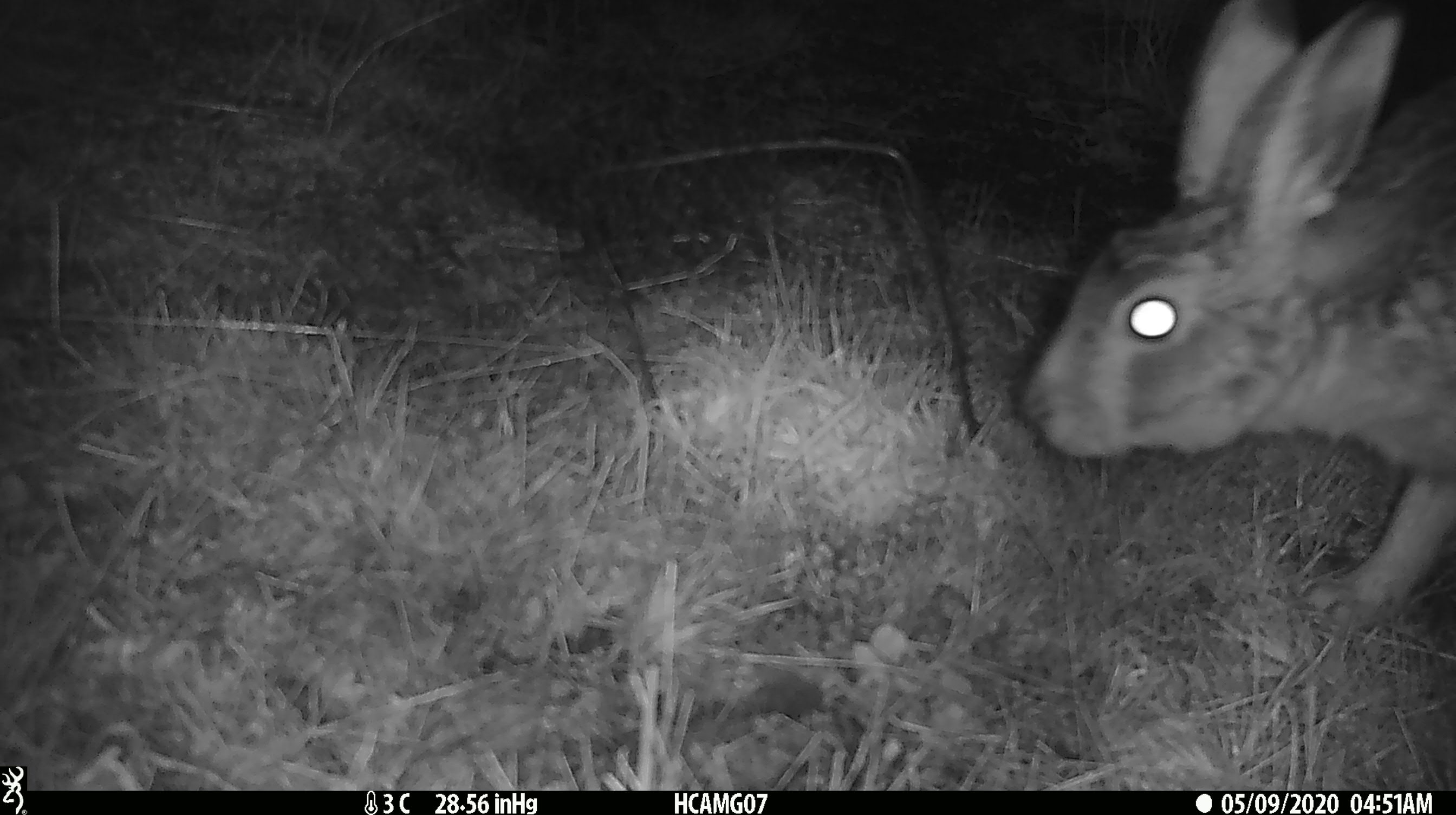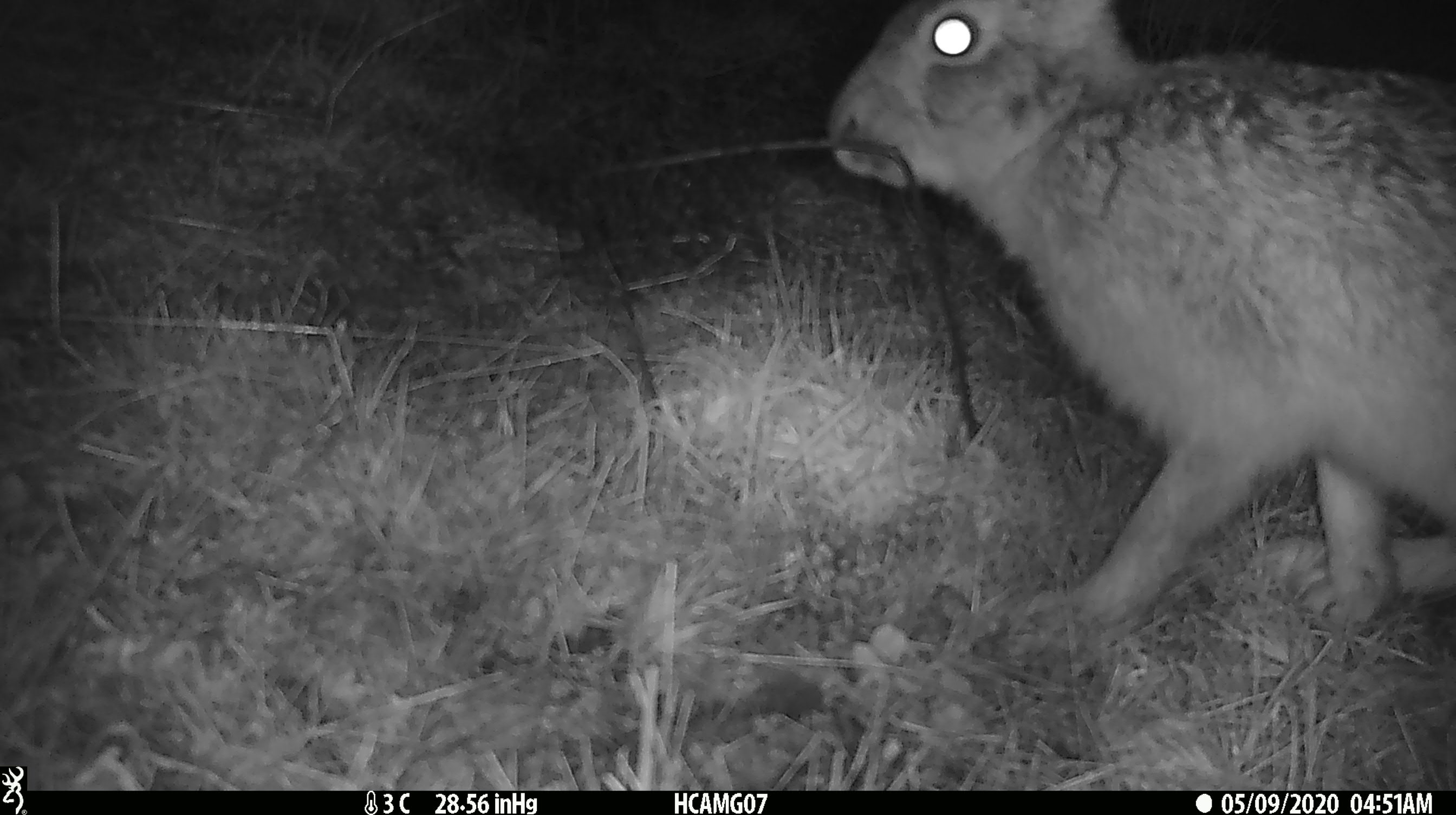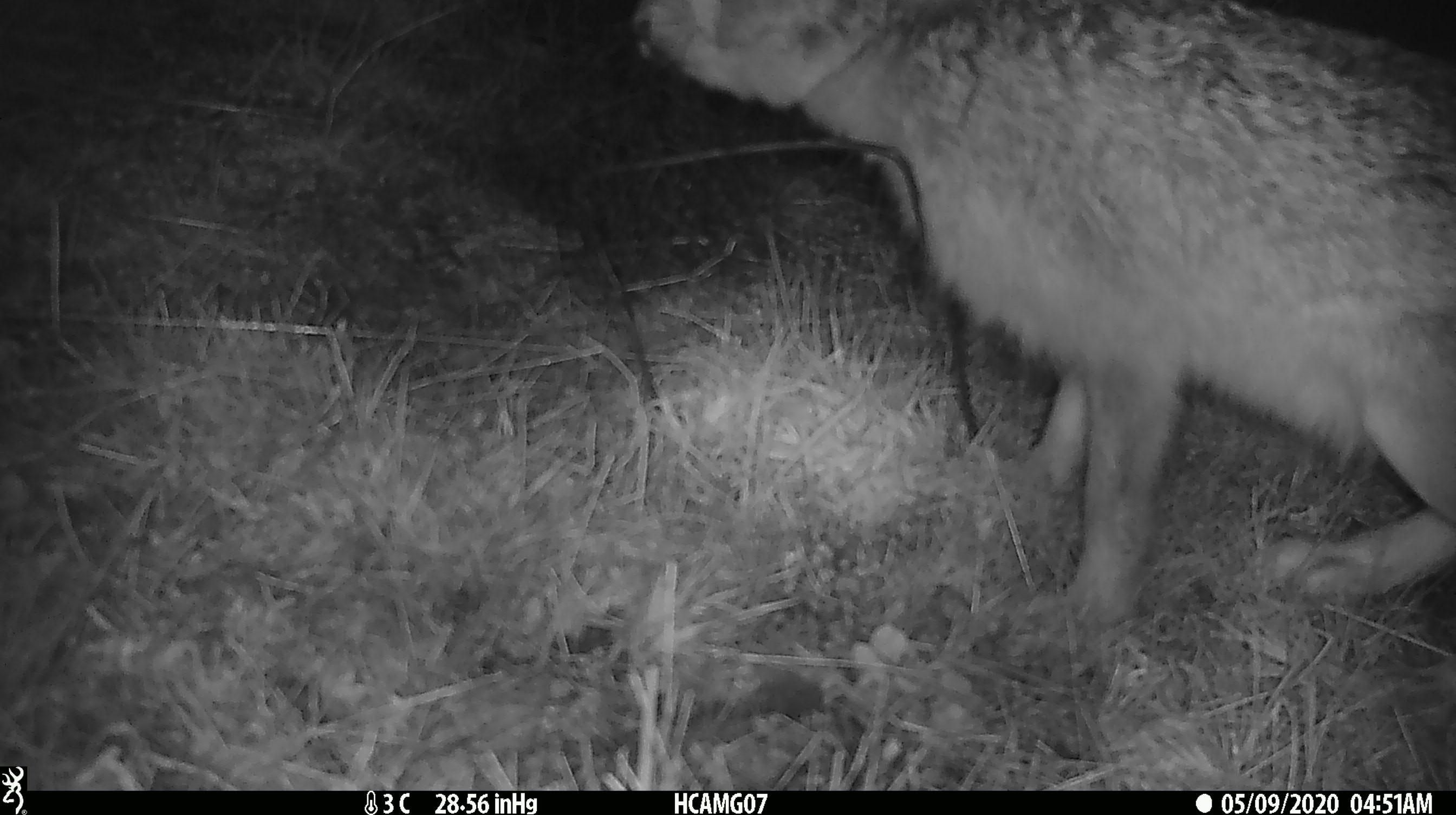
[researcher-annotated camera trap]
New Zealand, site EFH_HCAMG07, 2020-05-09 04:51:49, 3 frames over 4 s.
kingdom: Animalia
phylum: Chordata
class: Mammalia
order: Lagomorpha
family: Leporidae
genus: Lepus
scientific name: Lepus europaeus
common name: brown hare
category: hare